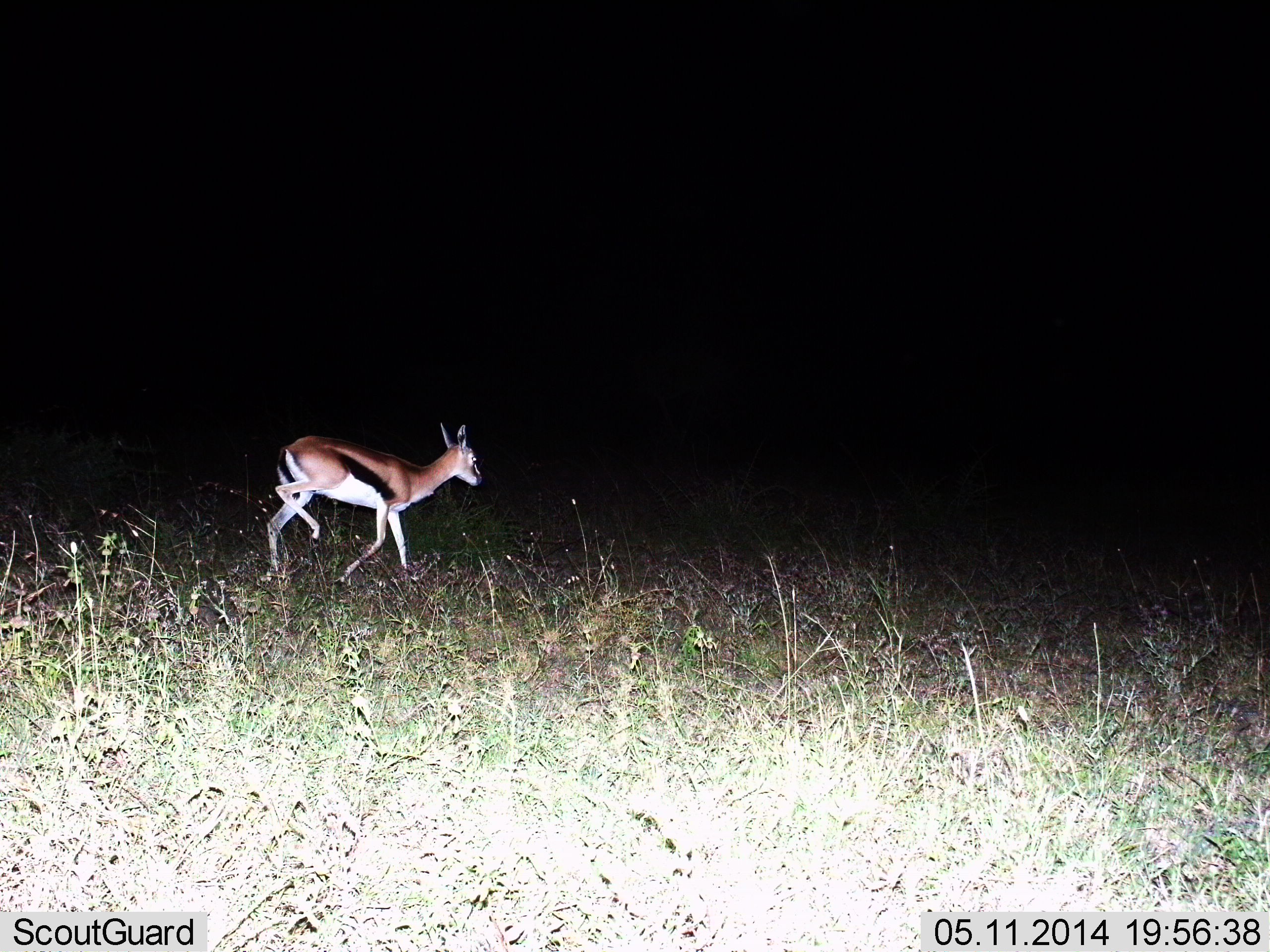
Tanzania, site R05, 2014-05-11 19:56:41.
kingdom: Animalia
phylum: Chordata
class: Mammalia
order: Artiodactyla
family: Bovidae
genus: Eudorcas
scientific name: Eudorcas thomsonii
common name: thomson's gazelle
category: gazellethomsons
Gazellethomsons (thomson's gazelle) (Eudorcas thomsonii), count 1. Behavior (volunteer vote fractions): standing 0%, resting 0%, moving 100%, interacting 0%. Young present (vote fraction): 0%. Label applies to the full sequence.